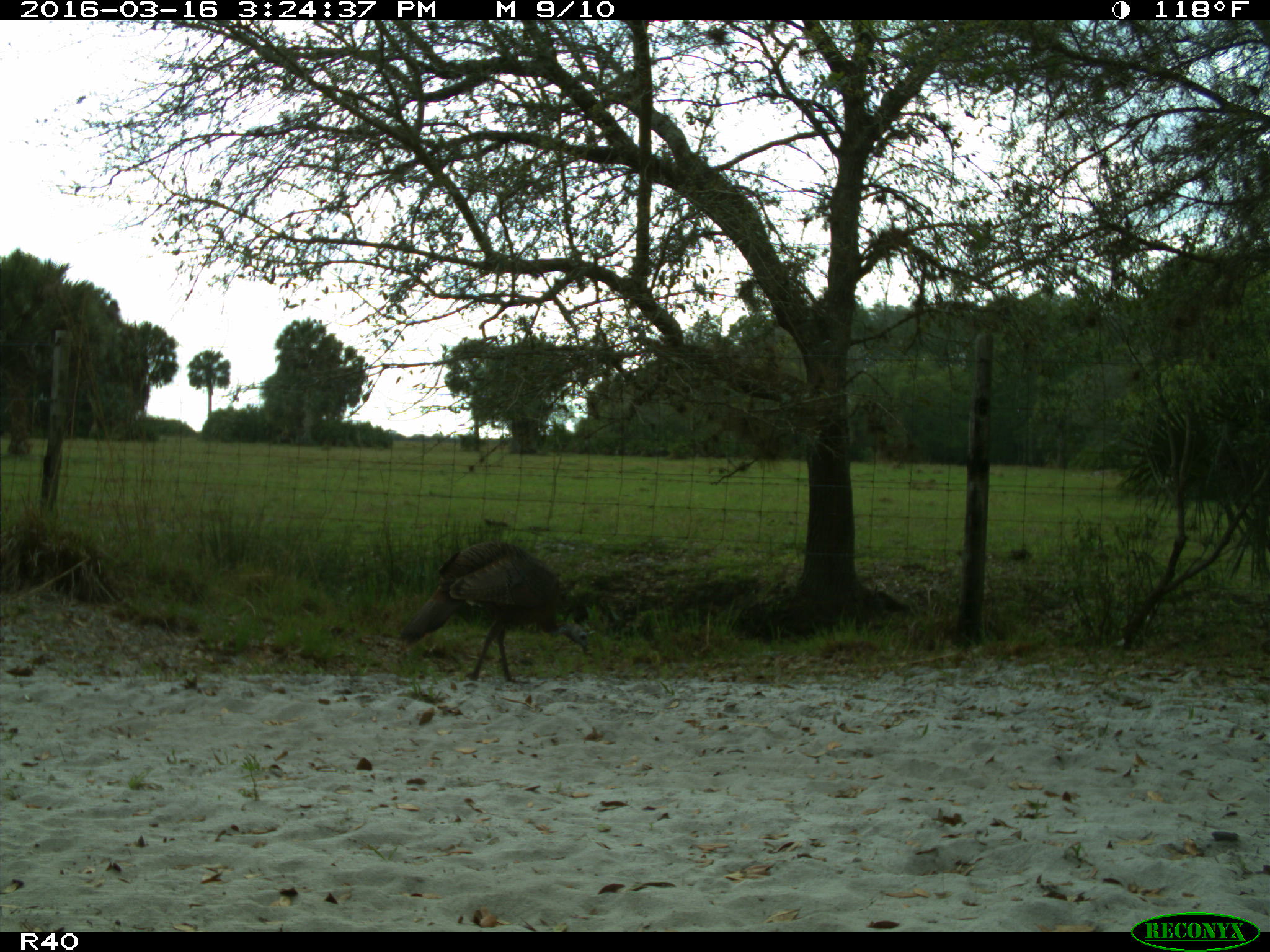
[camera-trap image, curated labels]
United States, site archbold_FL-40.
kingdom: Animalia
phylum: Chordata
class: Aves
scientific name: Aves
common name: birds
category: unidentified bird